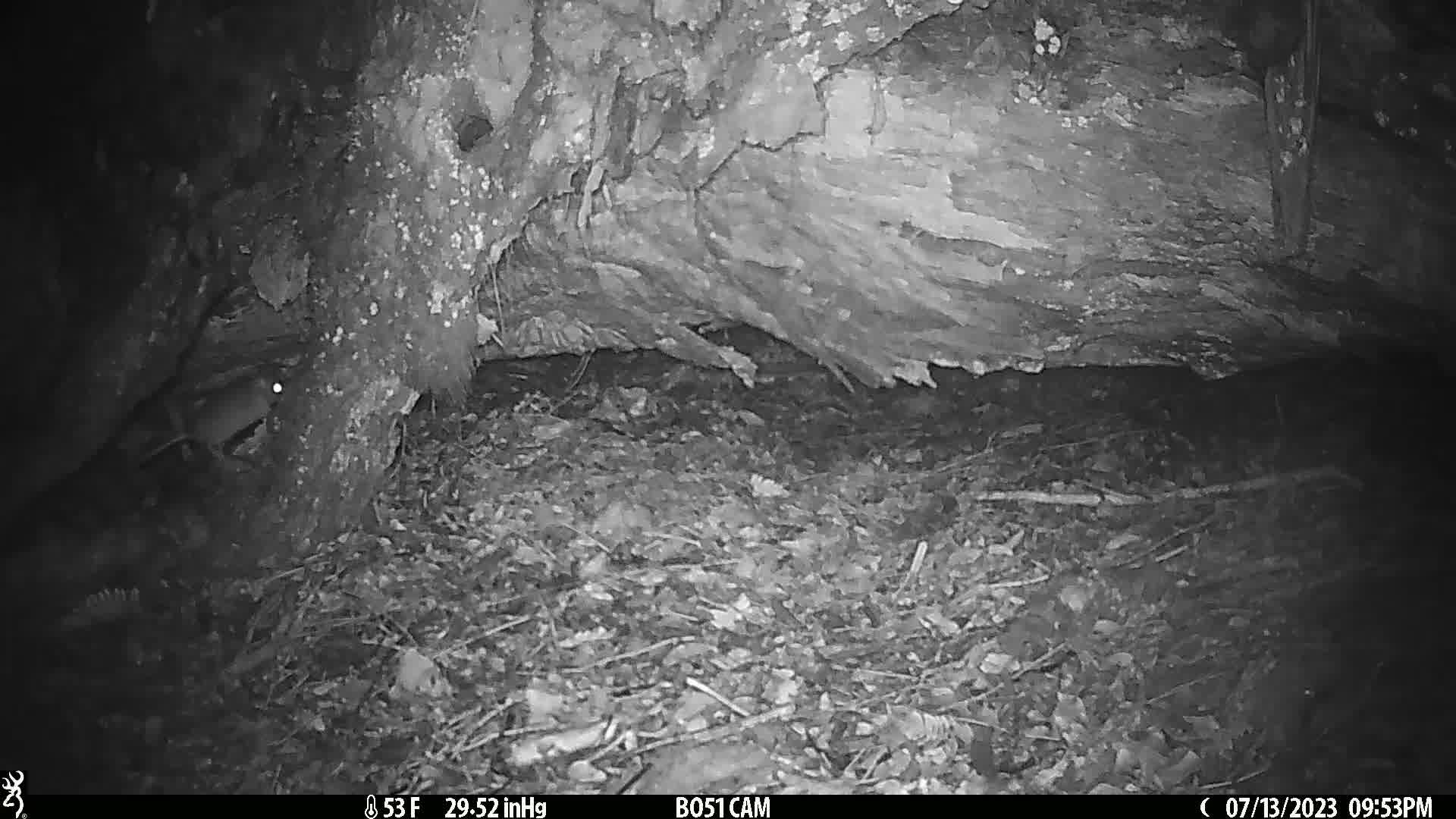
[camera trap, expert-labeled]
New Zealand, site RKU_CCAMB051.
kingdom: Animalia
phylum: Chordata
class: Mammalia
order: Rodentia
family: Muridae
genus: Rattus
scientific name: Rattus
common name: rat